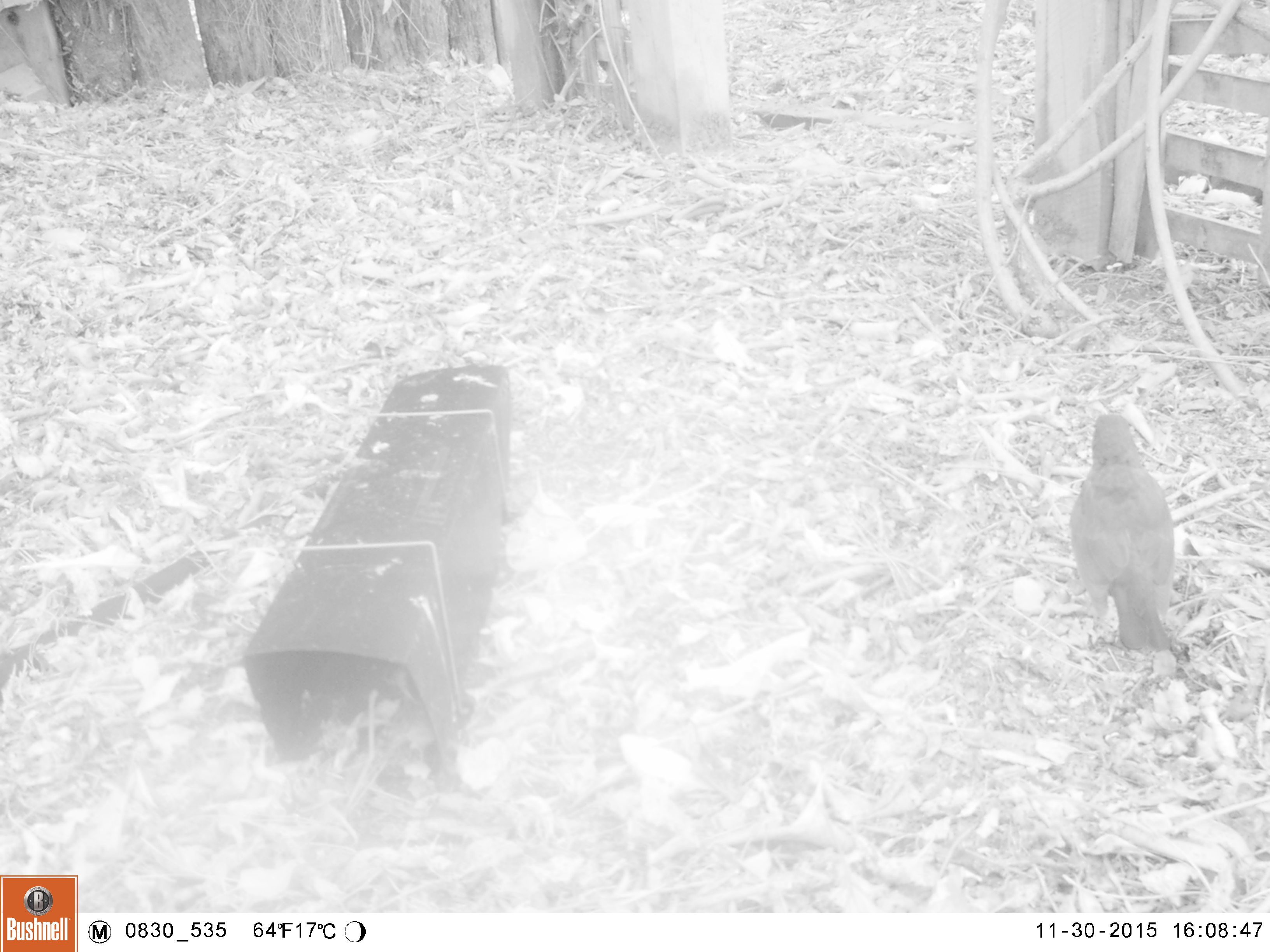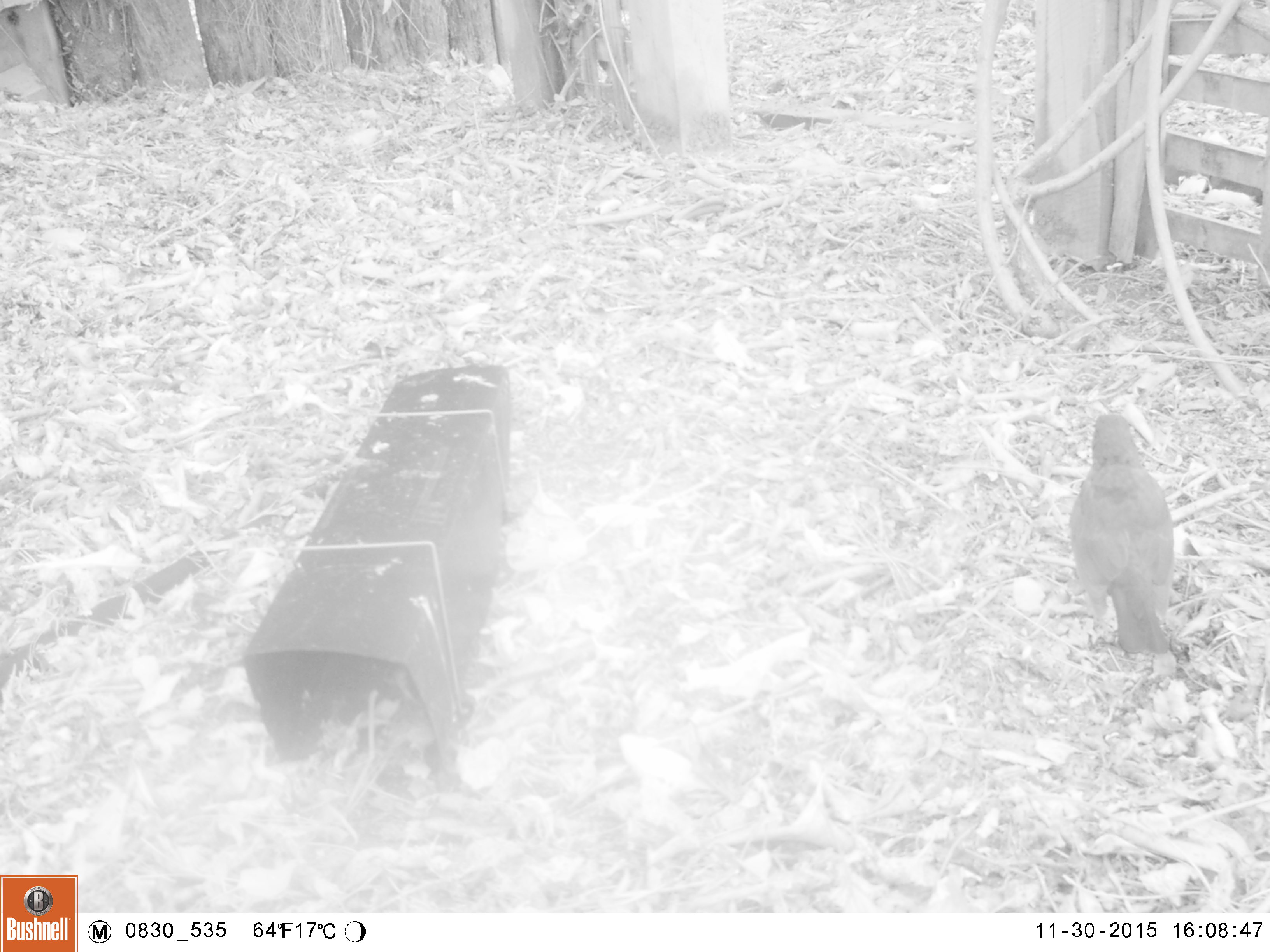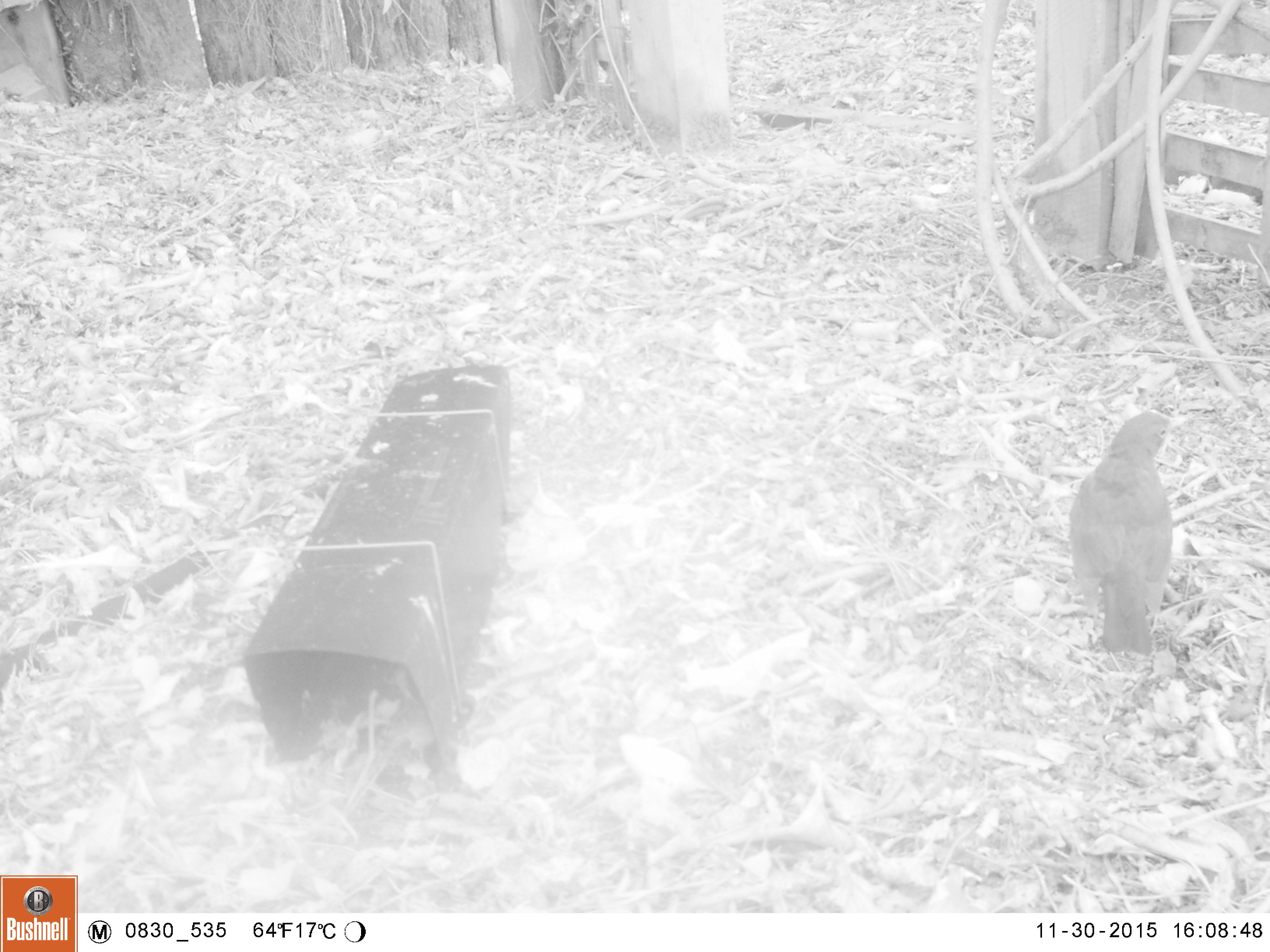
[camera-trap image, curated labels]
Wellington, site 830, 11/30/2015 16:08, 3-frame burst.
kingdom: Animalia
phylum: Chordata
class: Aves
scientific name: Aves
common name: bird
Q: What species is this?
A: Bird (Aves).